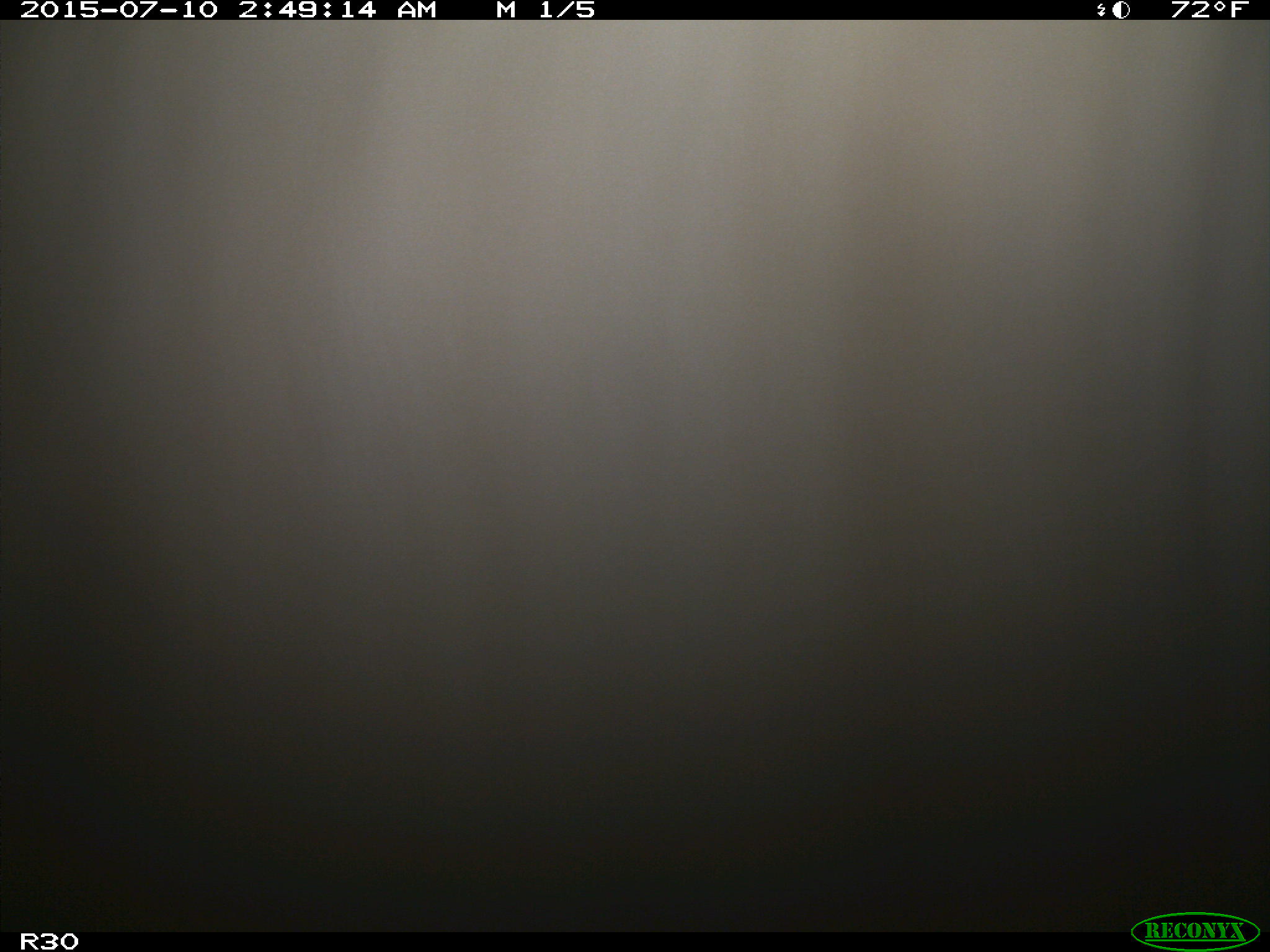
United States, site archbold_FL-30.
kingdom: Animalia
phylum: Chordata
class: Mammalia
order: Artiodactyla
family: Bovidae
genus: Bos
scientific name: Bos taurus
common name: domestic cow